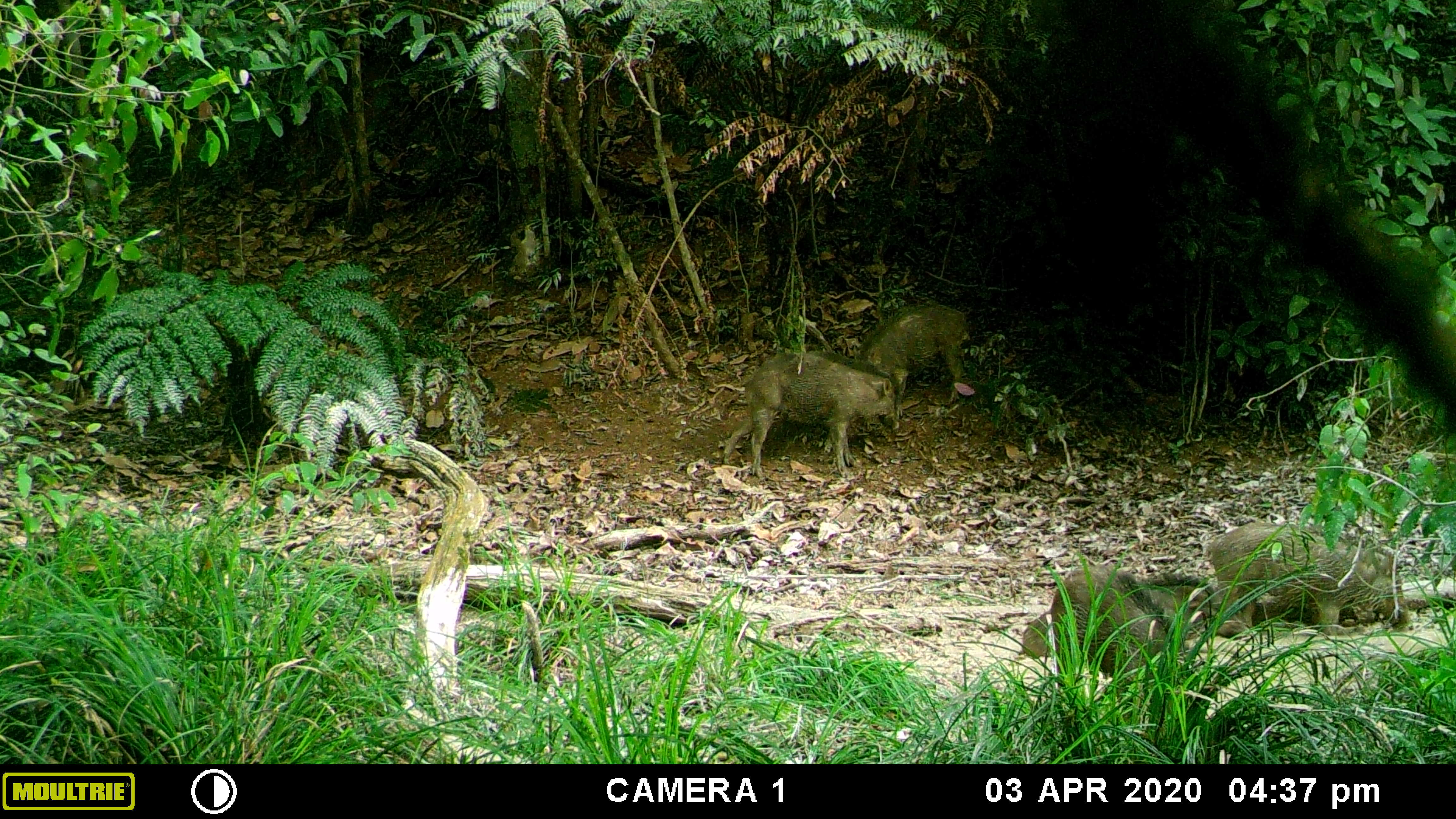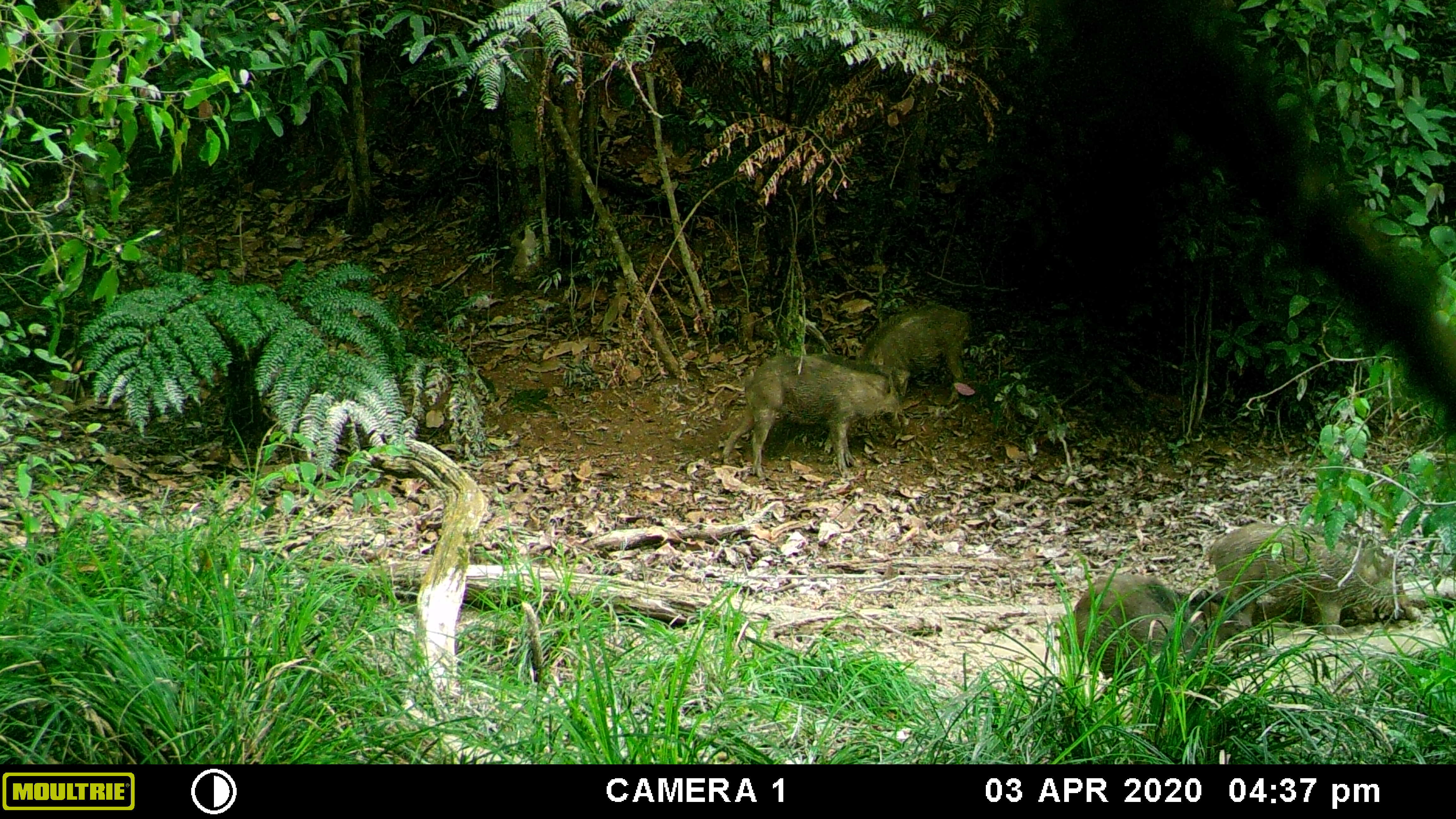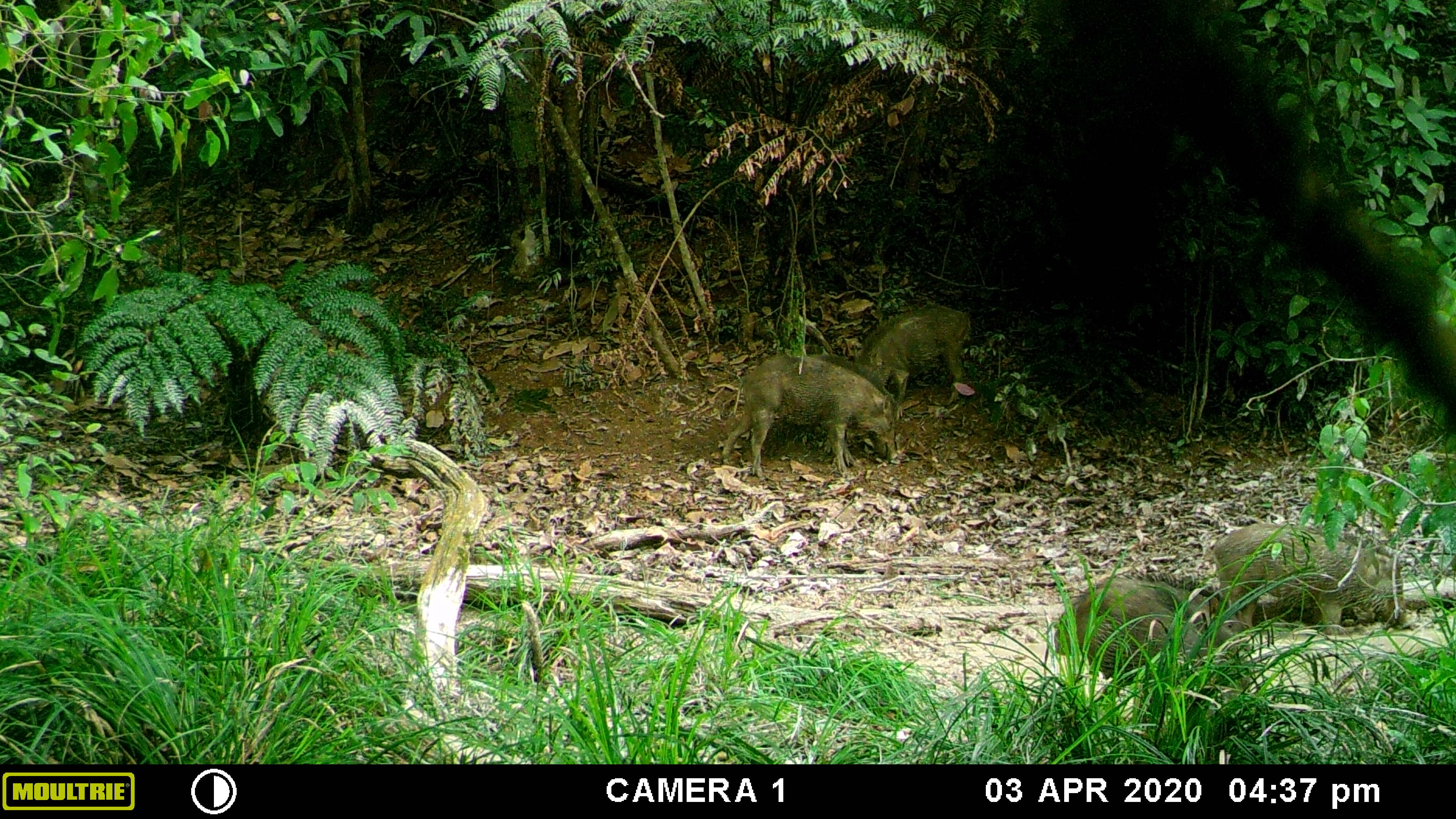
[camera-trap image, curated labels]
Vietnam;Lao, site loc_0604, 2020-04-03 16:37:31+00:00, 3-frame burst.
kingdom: Animalia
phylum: Chordata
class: Mammalia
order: Artiodactyla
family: Suidae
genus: Sus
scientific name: Sus scrofa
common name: eurasian wild pig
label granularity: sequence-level